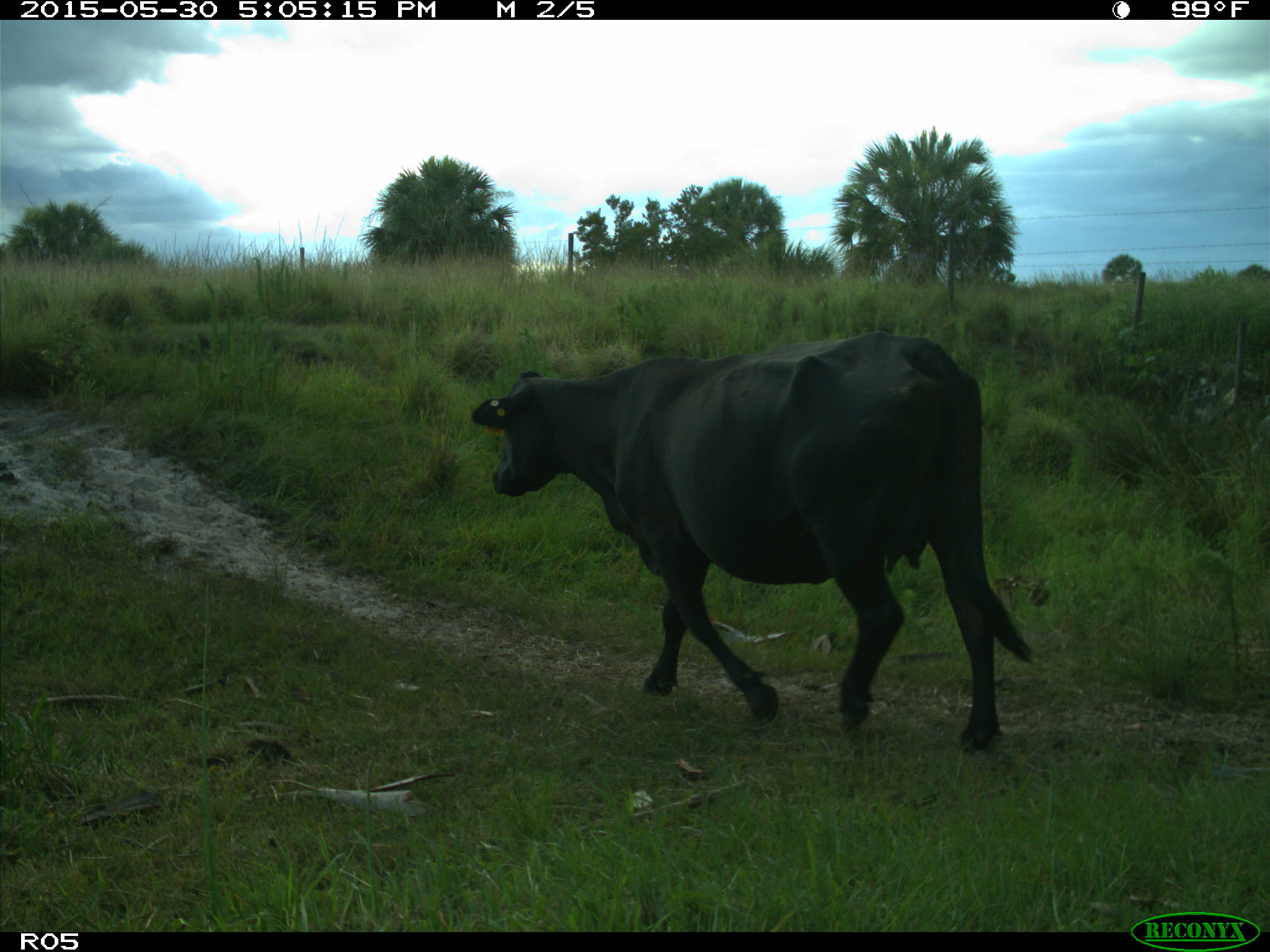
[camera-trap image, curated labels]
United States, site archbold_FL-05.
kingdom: Animalia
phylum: Chordata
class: Mammalia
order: Artiodactyla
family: Bovidae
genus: Bos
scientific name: Bos taurus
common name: domestic cow